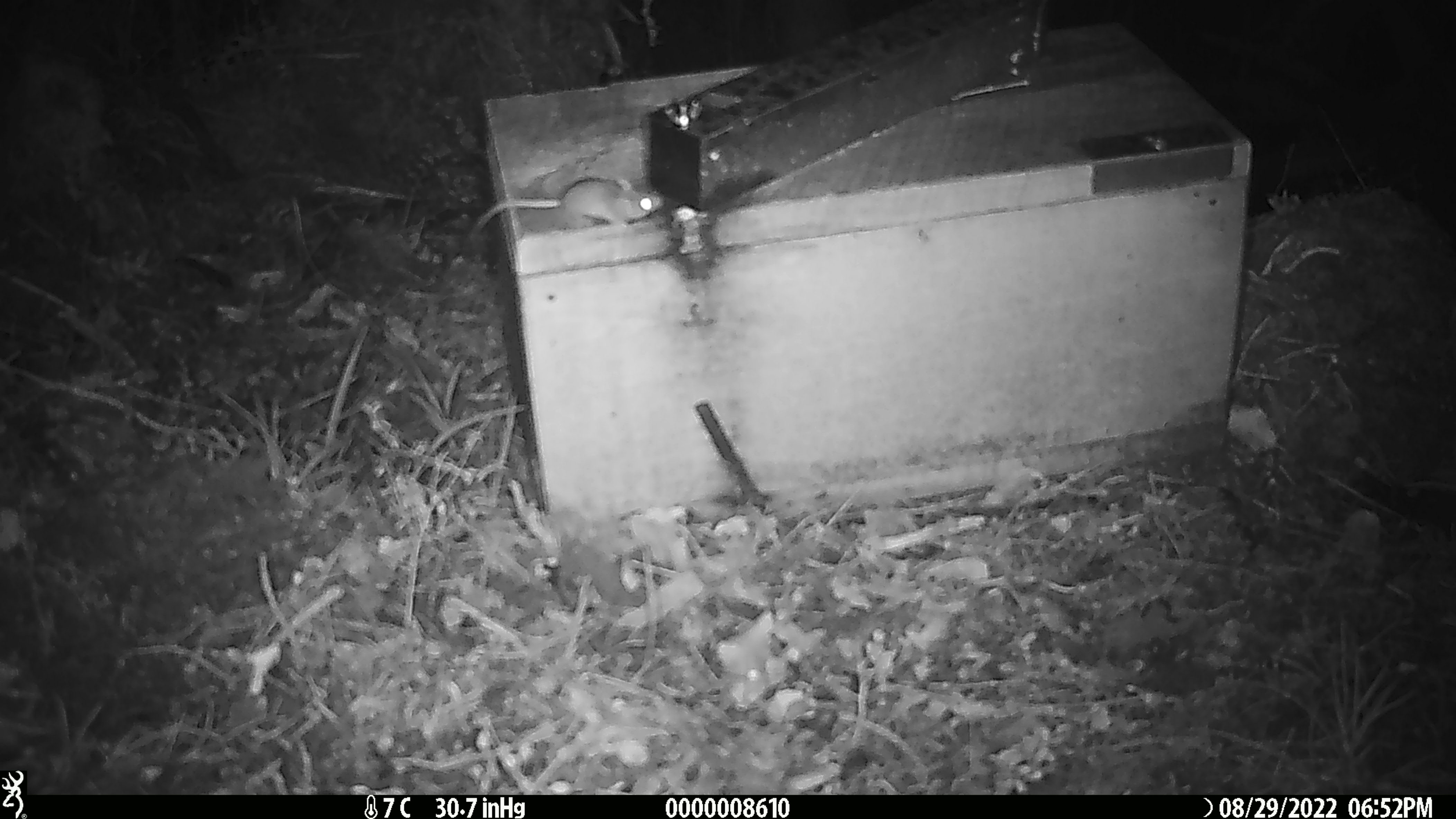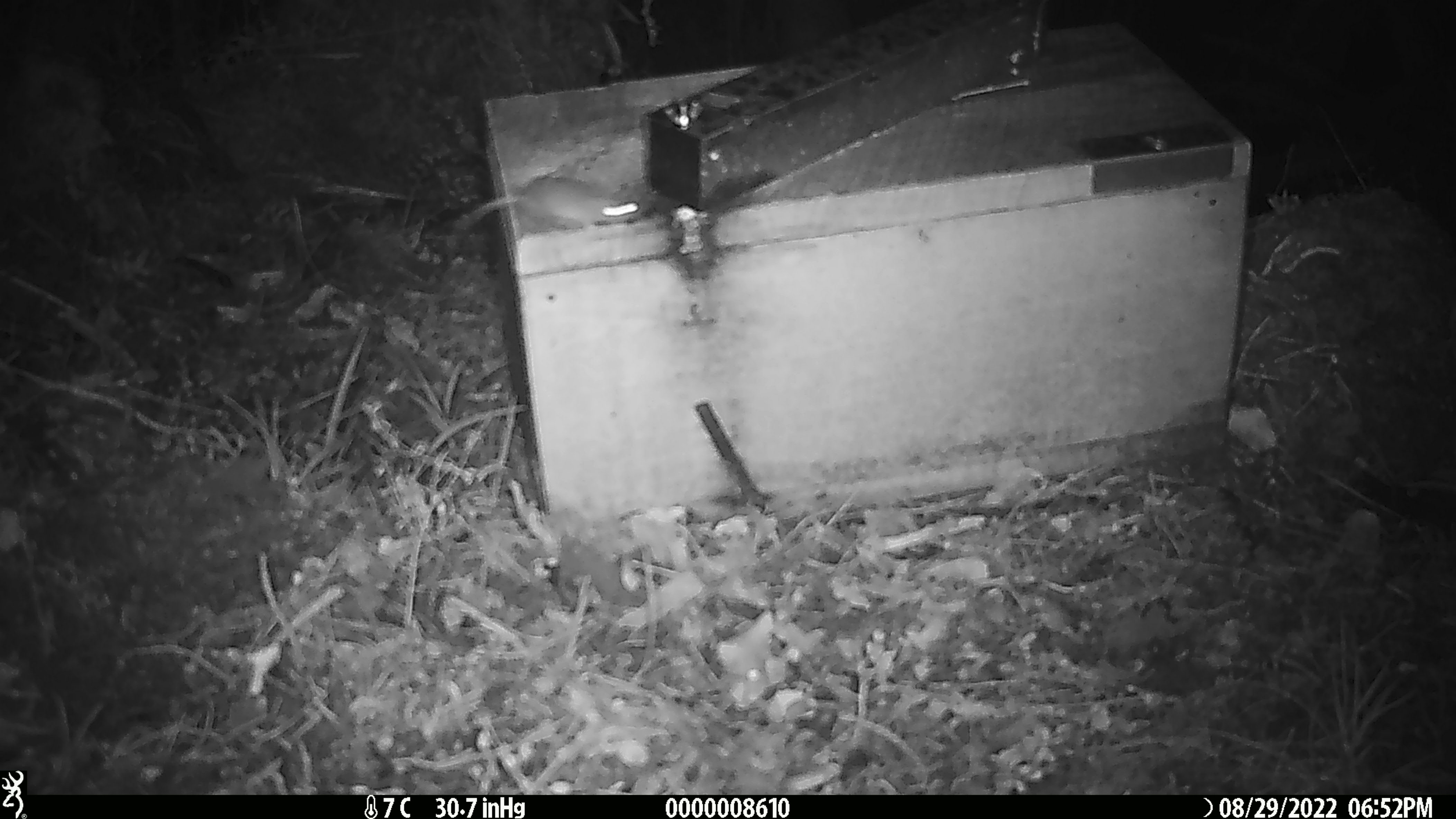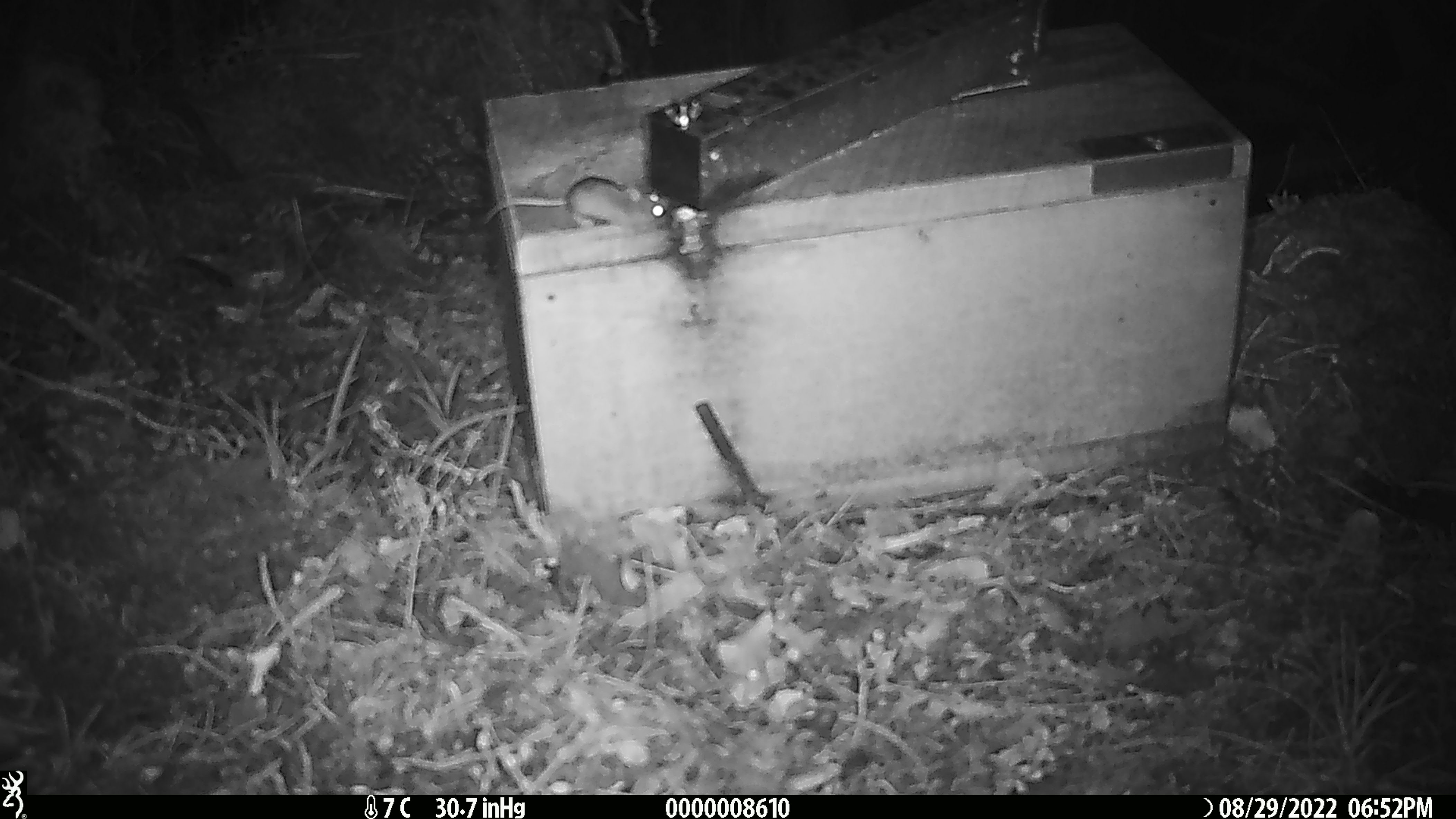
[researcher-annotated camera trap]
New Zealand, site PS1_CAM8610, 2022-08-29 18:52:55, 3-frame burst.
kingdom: Animalia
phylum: Chordata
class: Mammalia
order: Rodentia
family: Muridae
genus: Mus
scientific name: Mus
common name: mouse